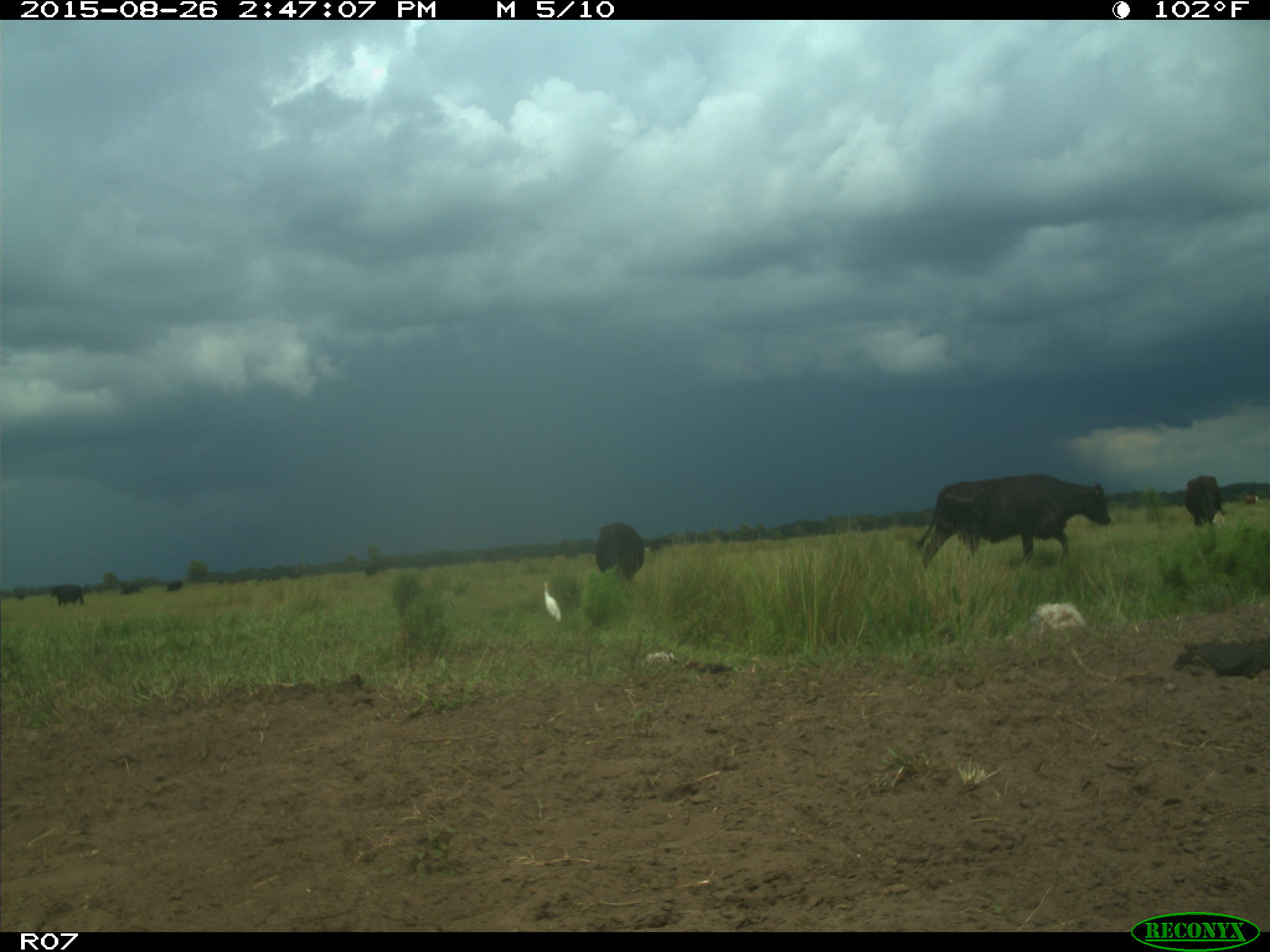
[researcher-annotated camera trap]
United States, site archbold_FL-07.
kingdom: Animalia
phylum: Chordata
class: Mammalia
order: Artiodactyla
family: Bovidae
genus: Bos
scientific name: Bos taurus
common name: domestic cow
Bos taurus (domestic cow).